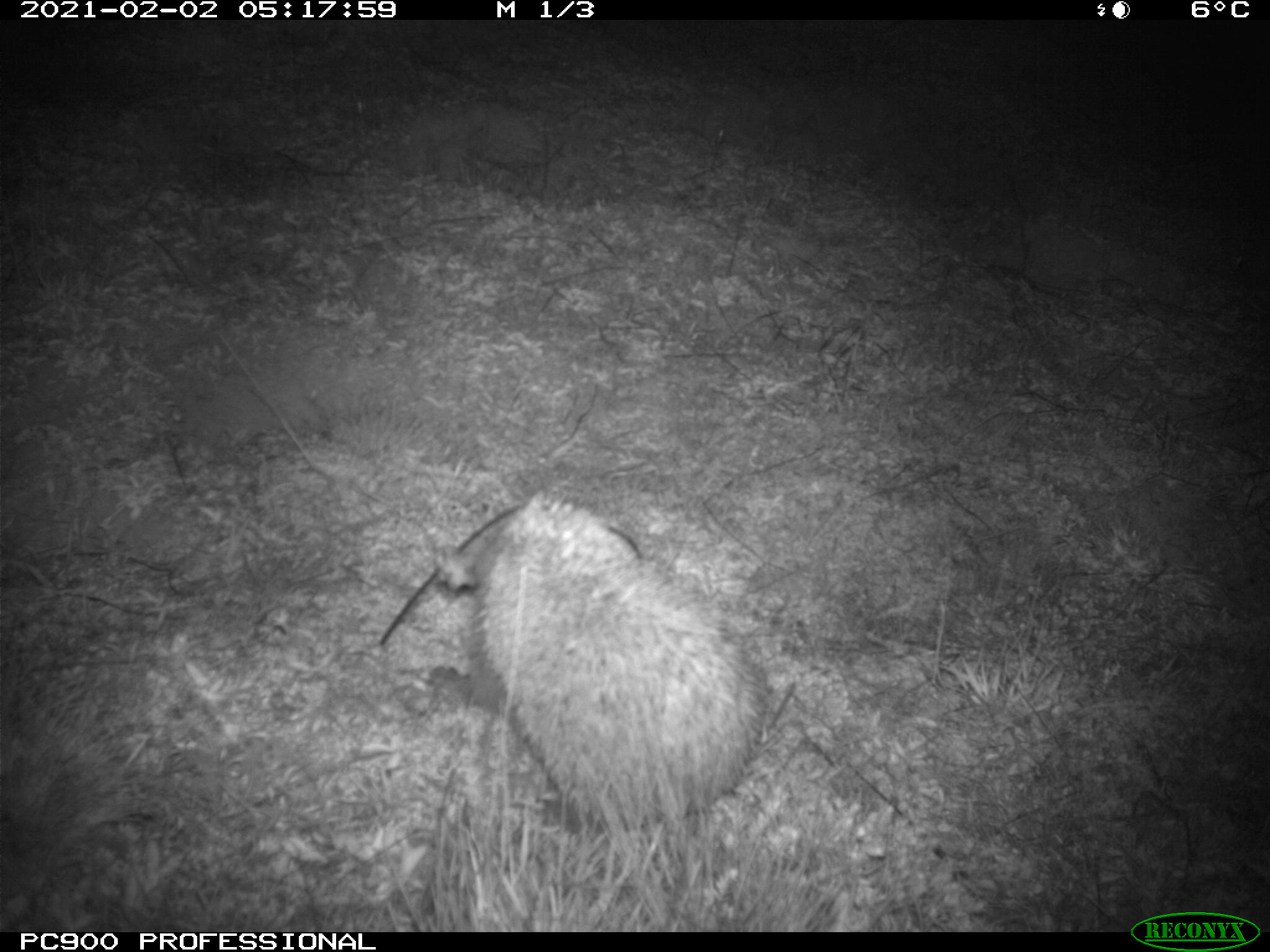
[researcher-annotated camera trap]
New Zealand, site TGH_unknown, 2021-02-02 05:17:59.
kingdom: Animalia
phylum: Chordata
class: Mammalia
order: Eulipotyphla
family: Erinaceidae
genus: Erinaceus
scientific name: Erinaceus europaeus europaeus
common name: european hedgehog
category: hedgehog